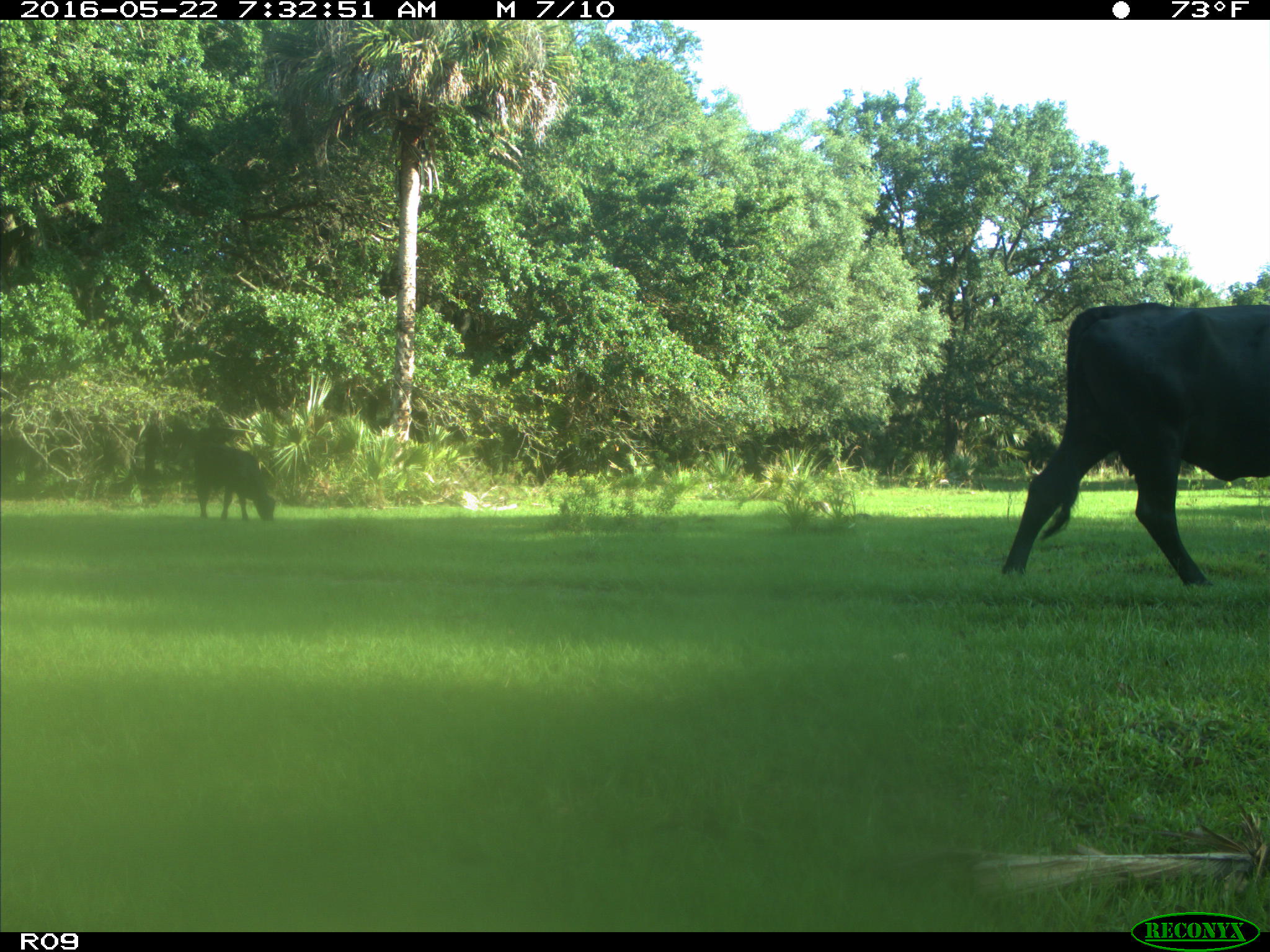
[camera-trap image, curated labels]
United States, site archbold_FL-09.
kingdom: Animalia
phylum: Chordata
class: Mammalia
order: Artiodactyla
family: Bovidae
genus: Bos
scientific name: Bos taurus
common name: domestic cow